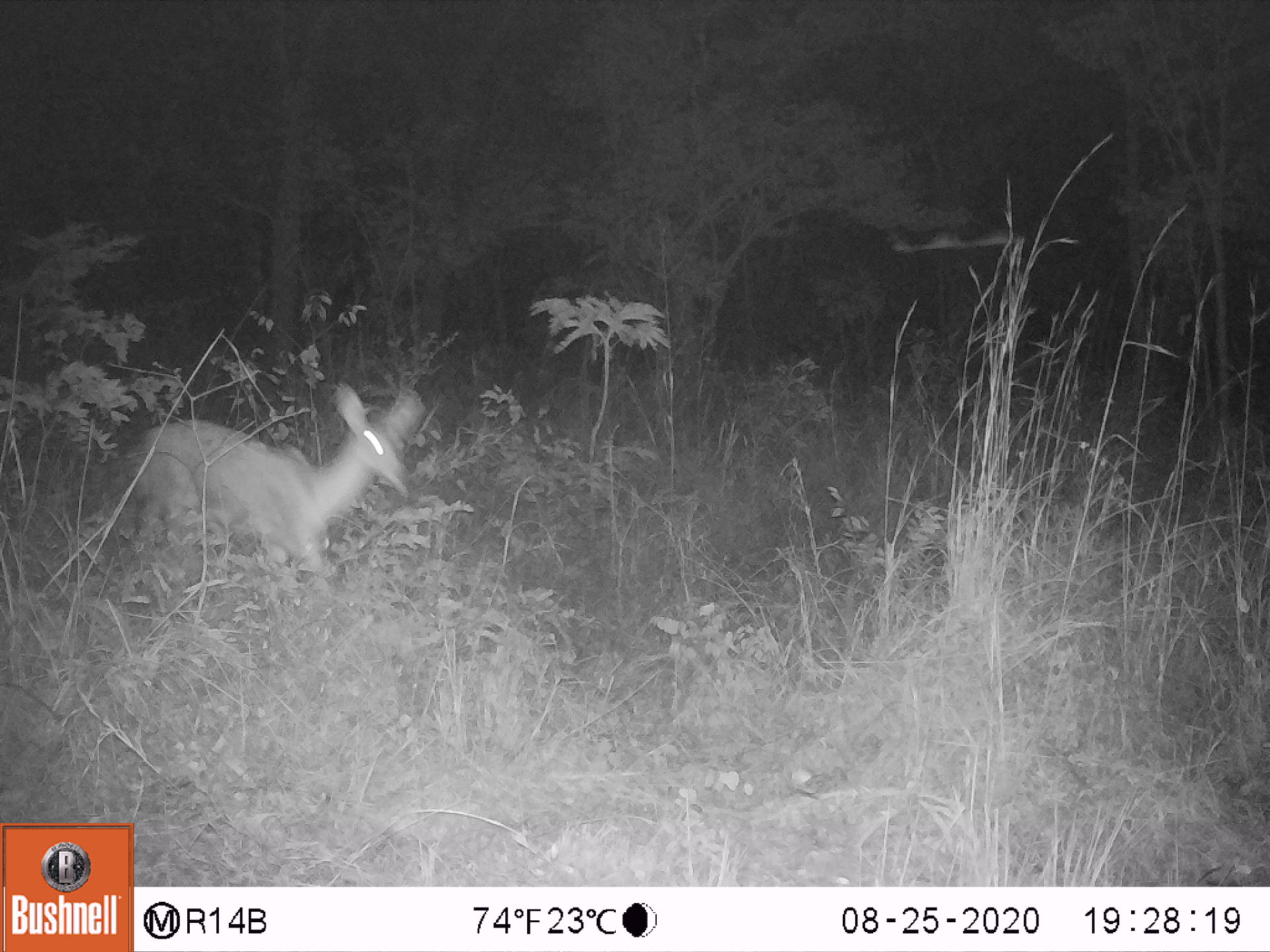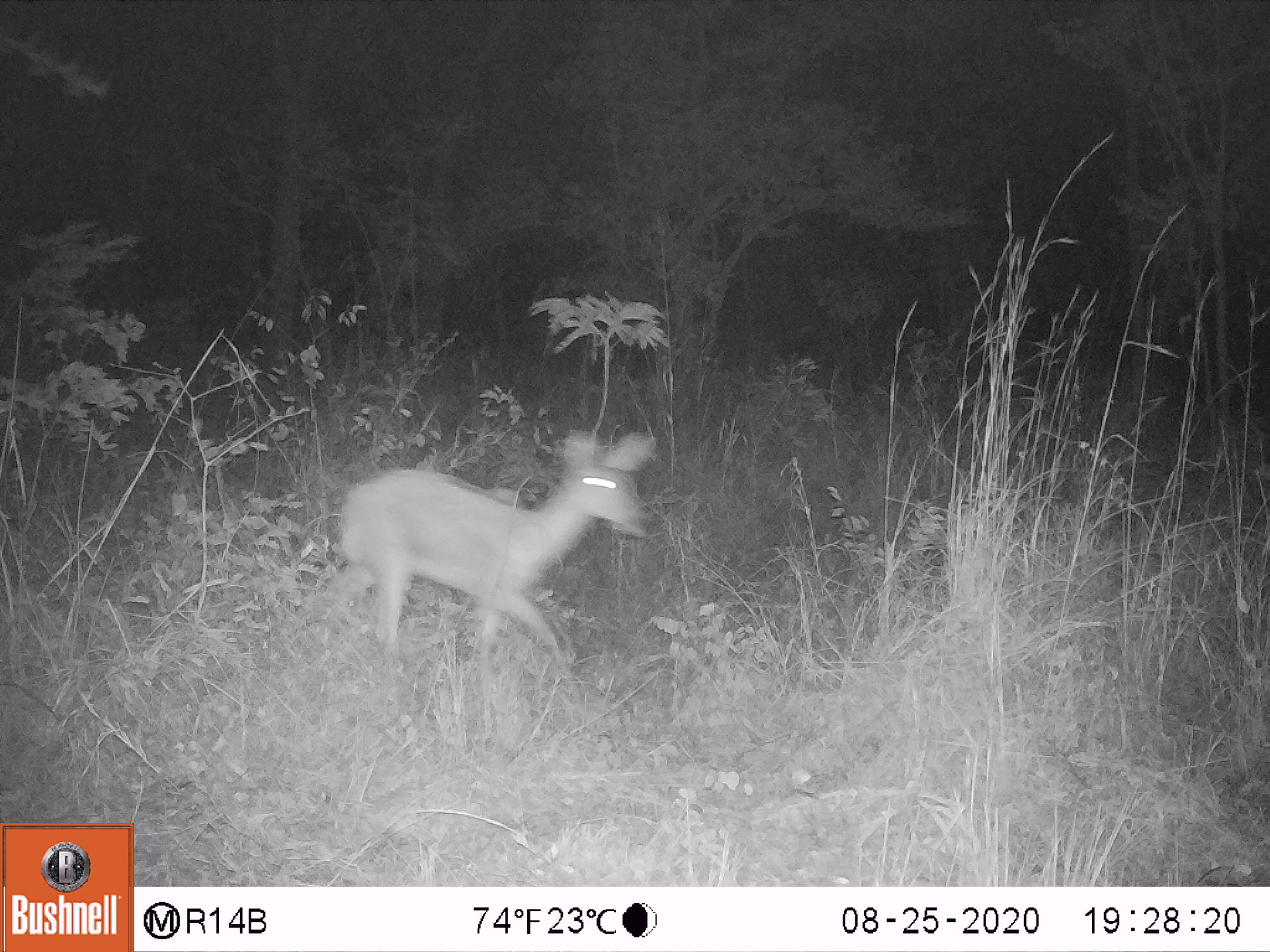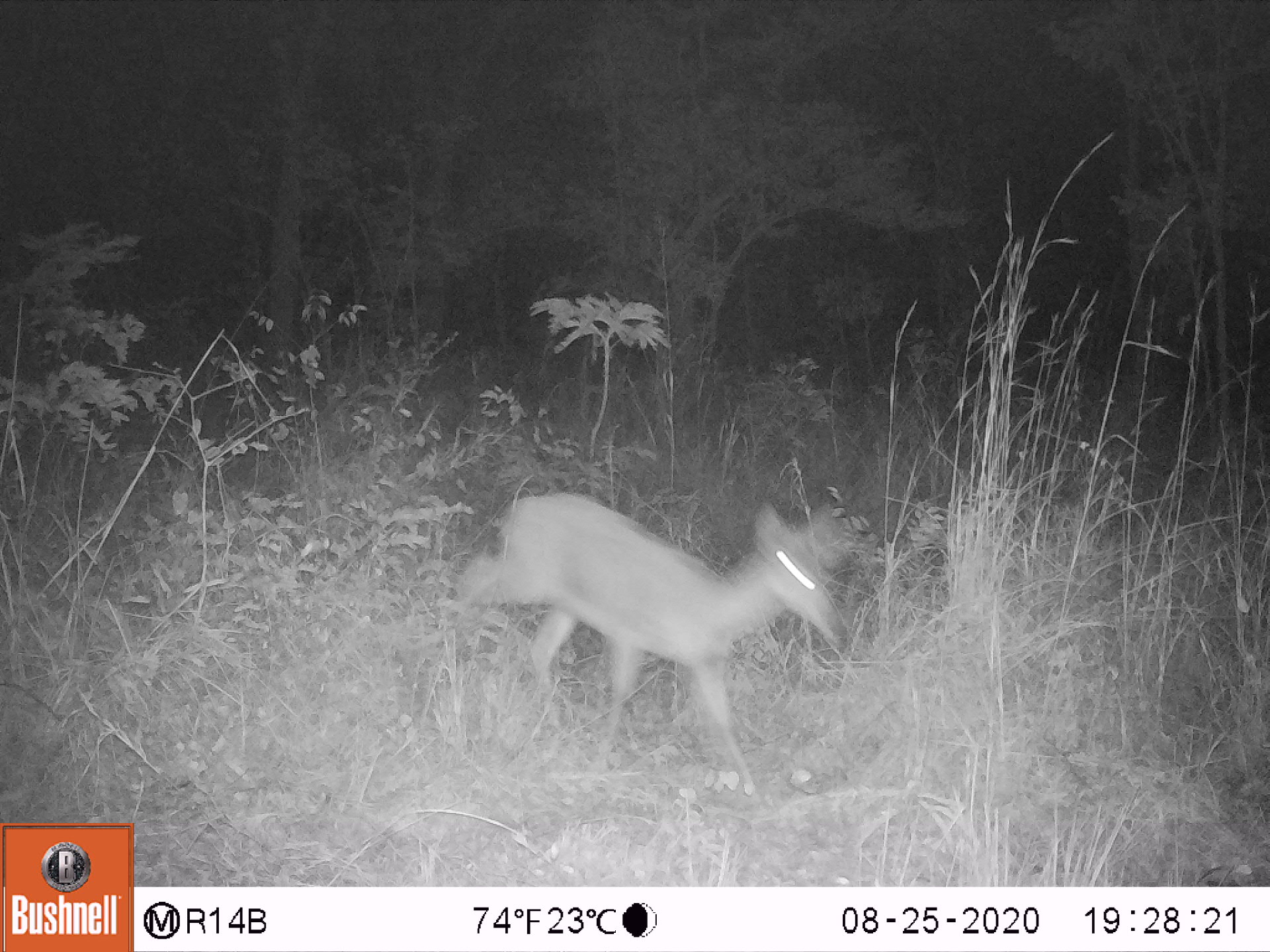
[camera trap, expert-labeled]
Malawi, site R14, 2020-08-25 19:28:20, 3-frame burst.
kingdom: Animalia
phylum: Chordata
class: Mammalia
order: Artiodactyla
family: Bovidae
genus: Redunca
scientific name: Redunca arundinum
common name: southern reedbuck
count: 1